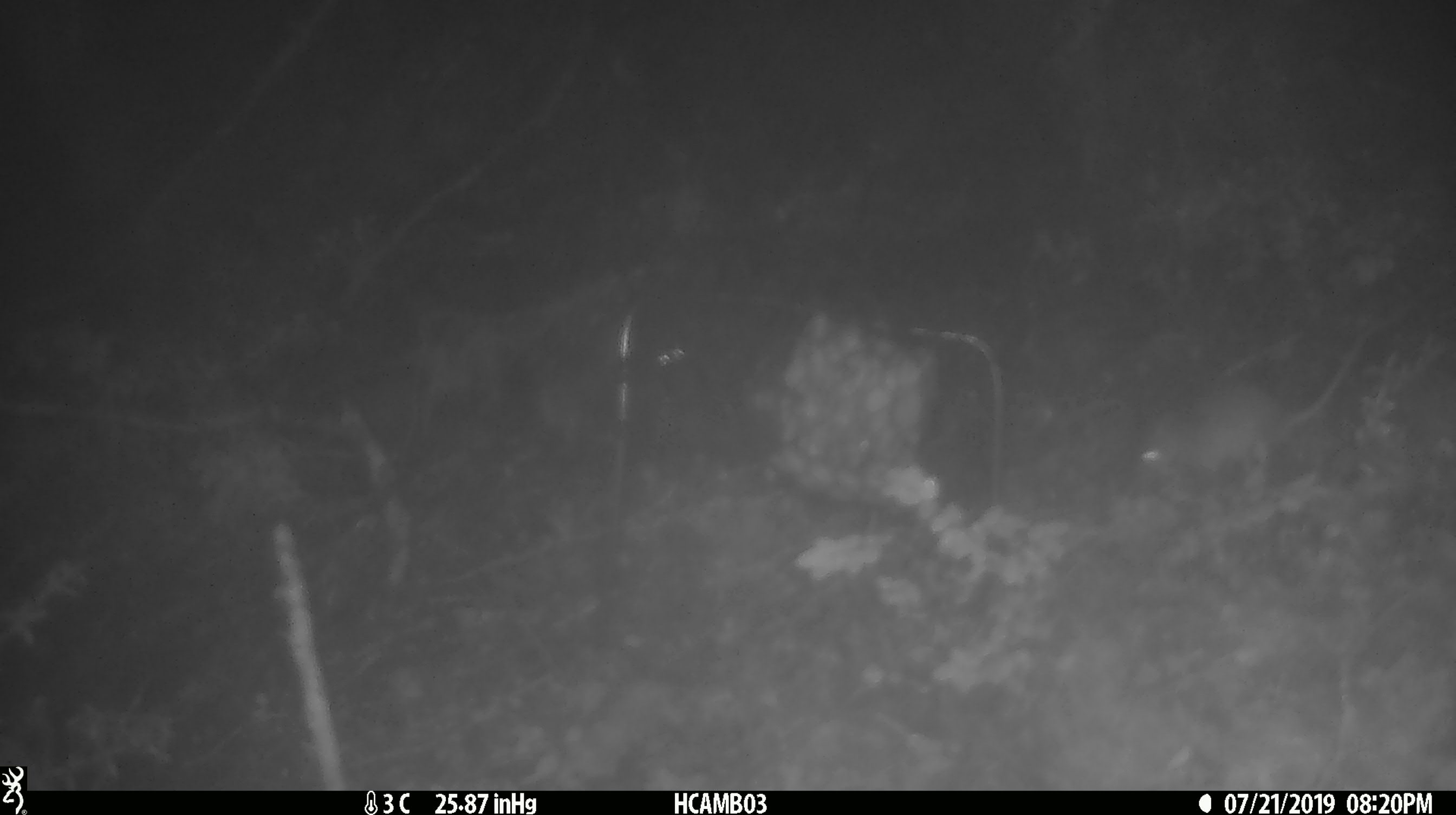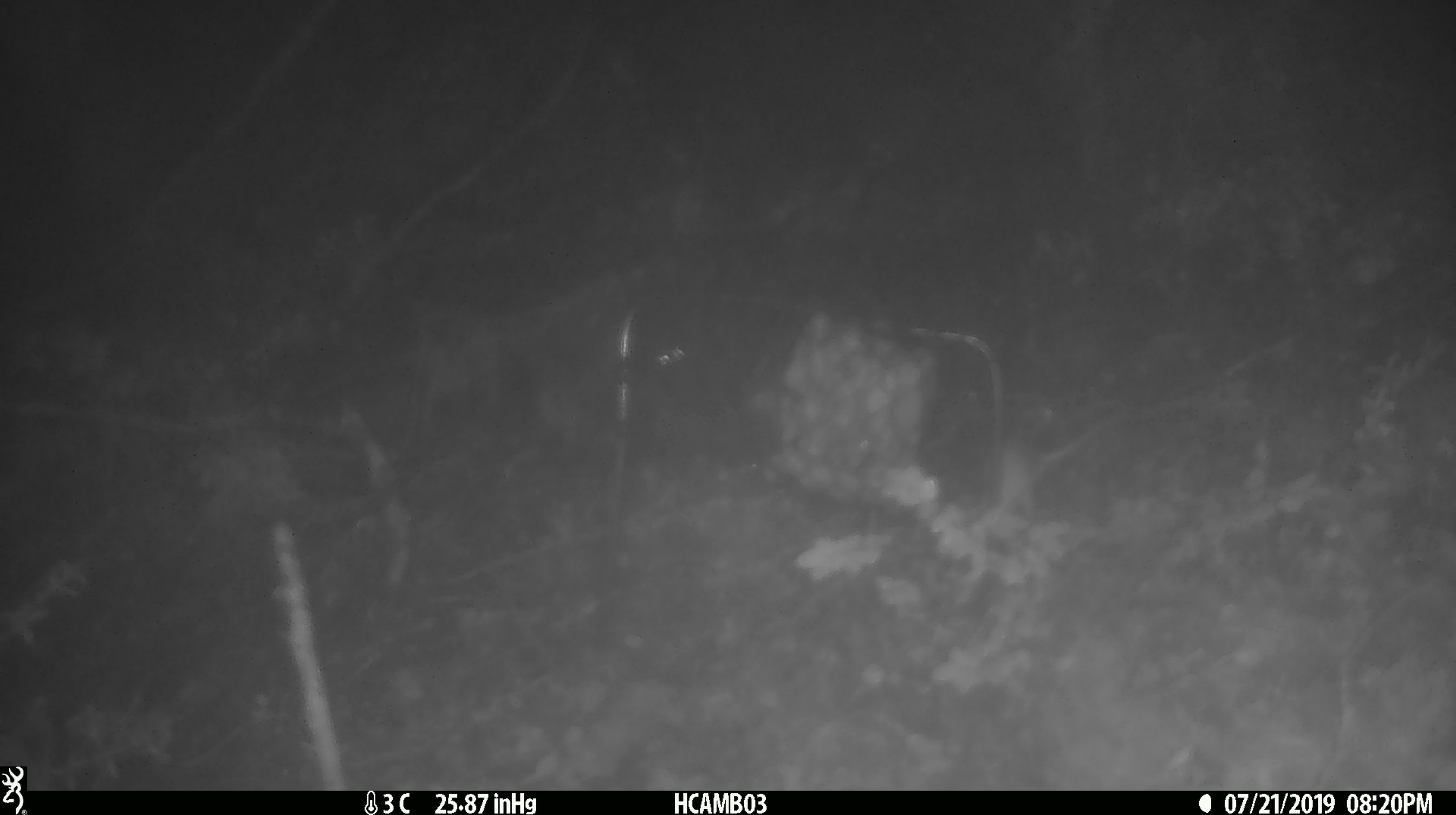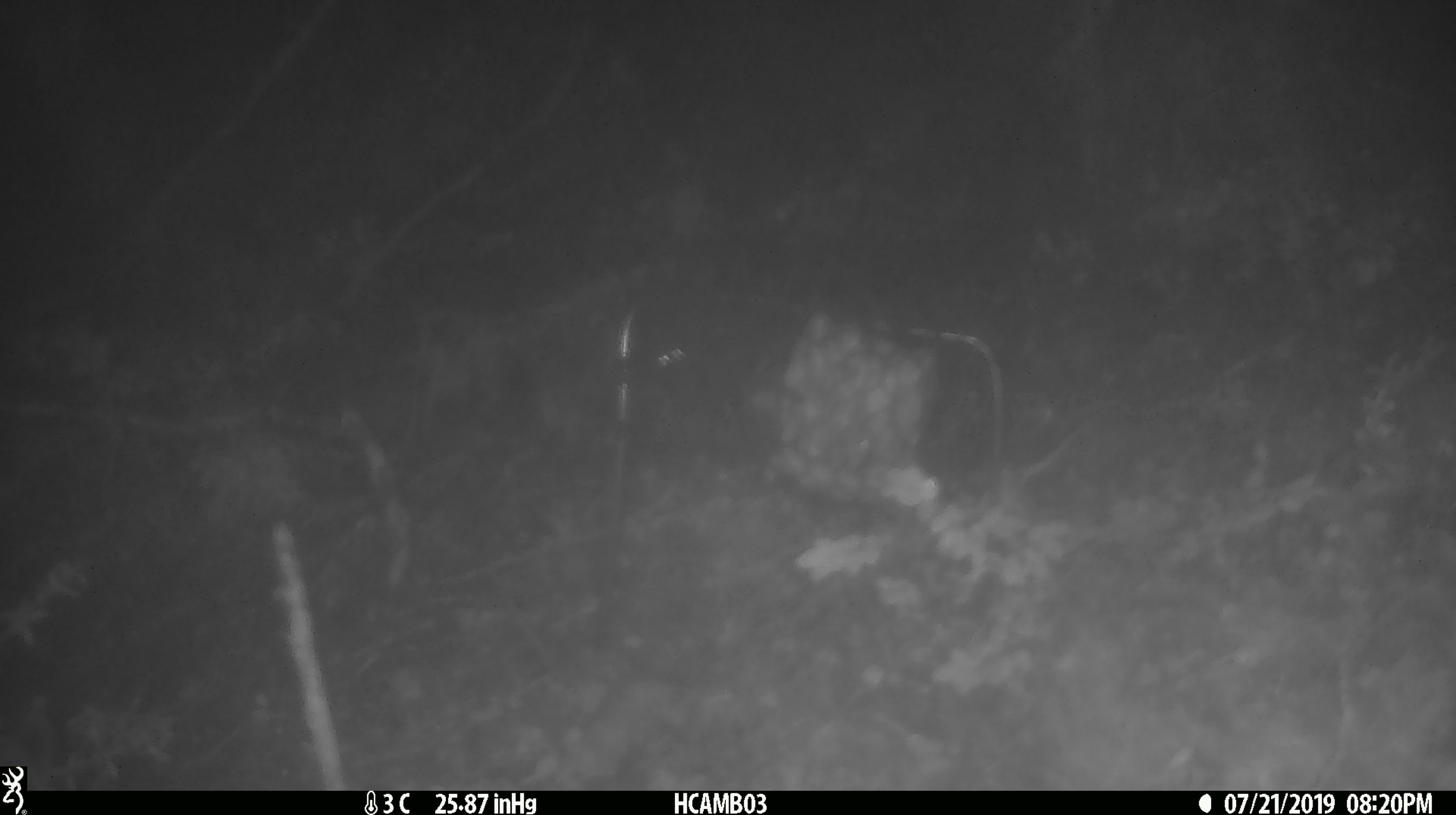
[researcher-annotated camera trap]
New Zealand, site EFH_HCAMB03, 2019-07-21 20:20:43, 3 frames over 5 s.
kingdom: Animalia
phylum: Chordata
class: Mammalia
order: Rodentia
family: Muridae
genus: Mus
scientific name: Mus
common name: mouse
Mouse (Mus).